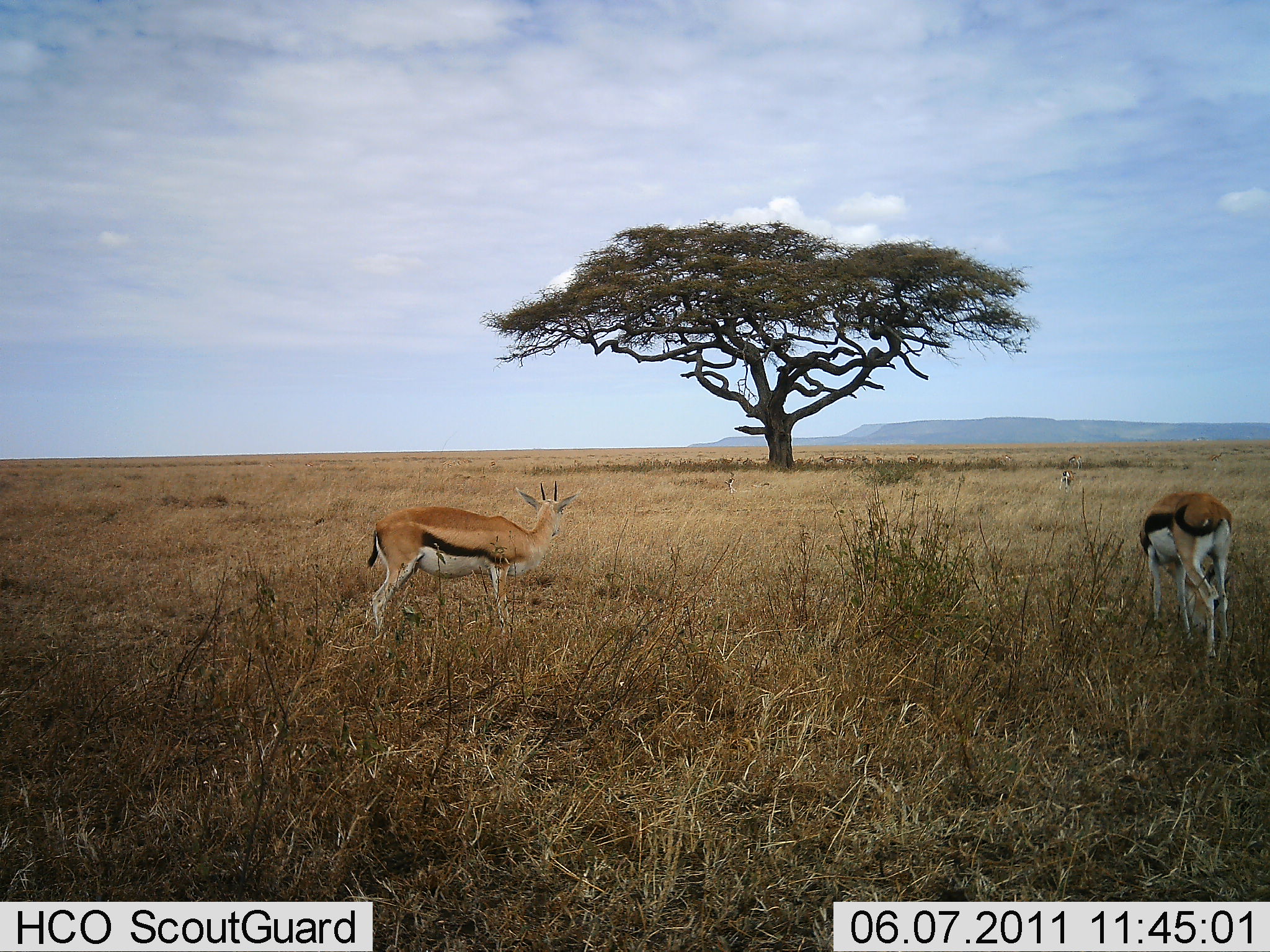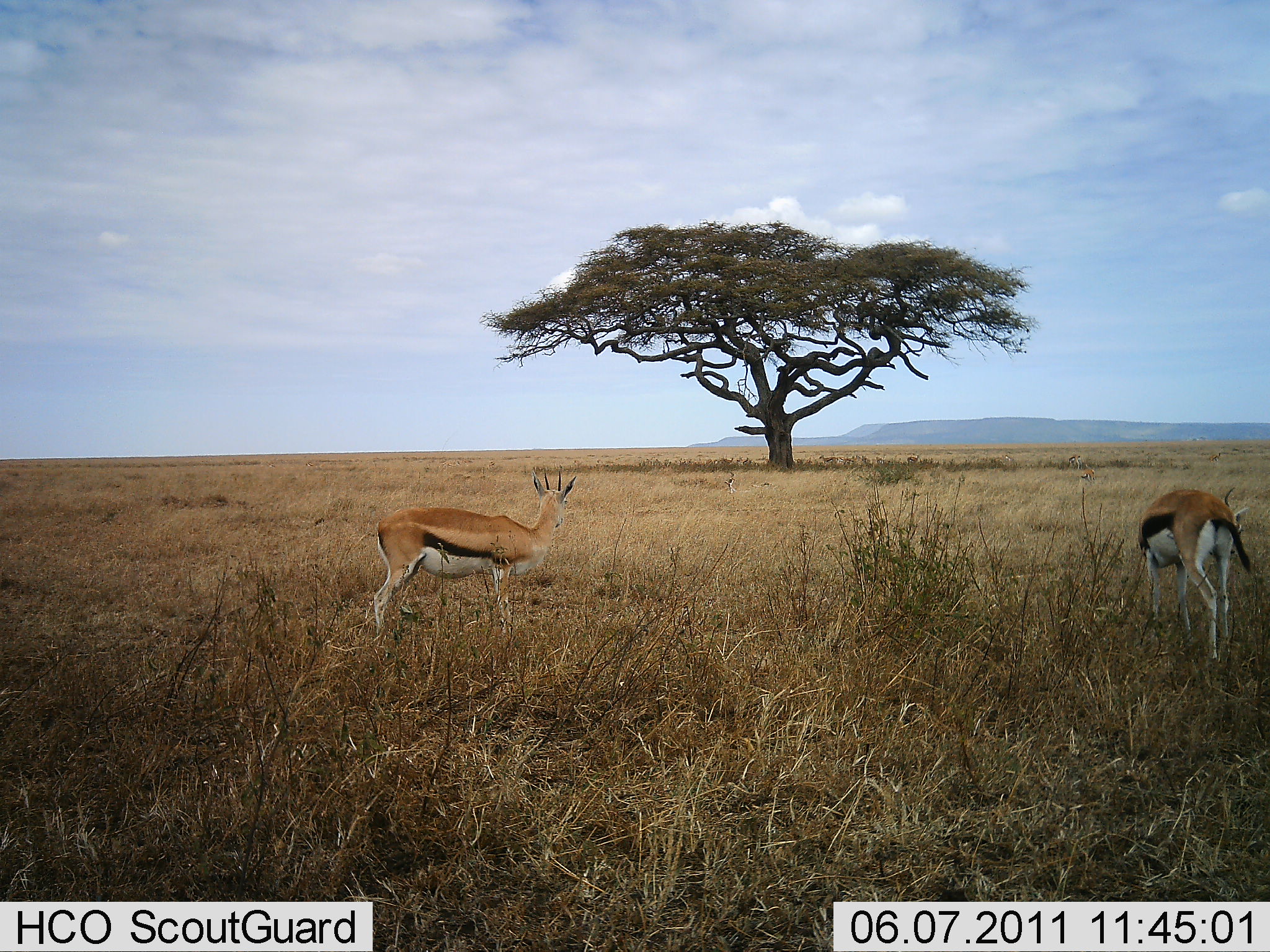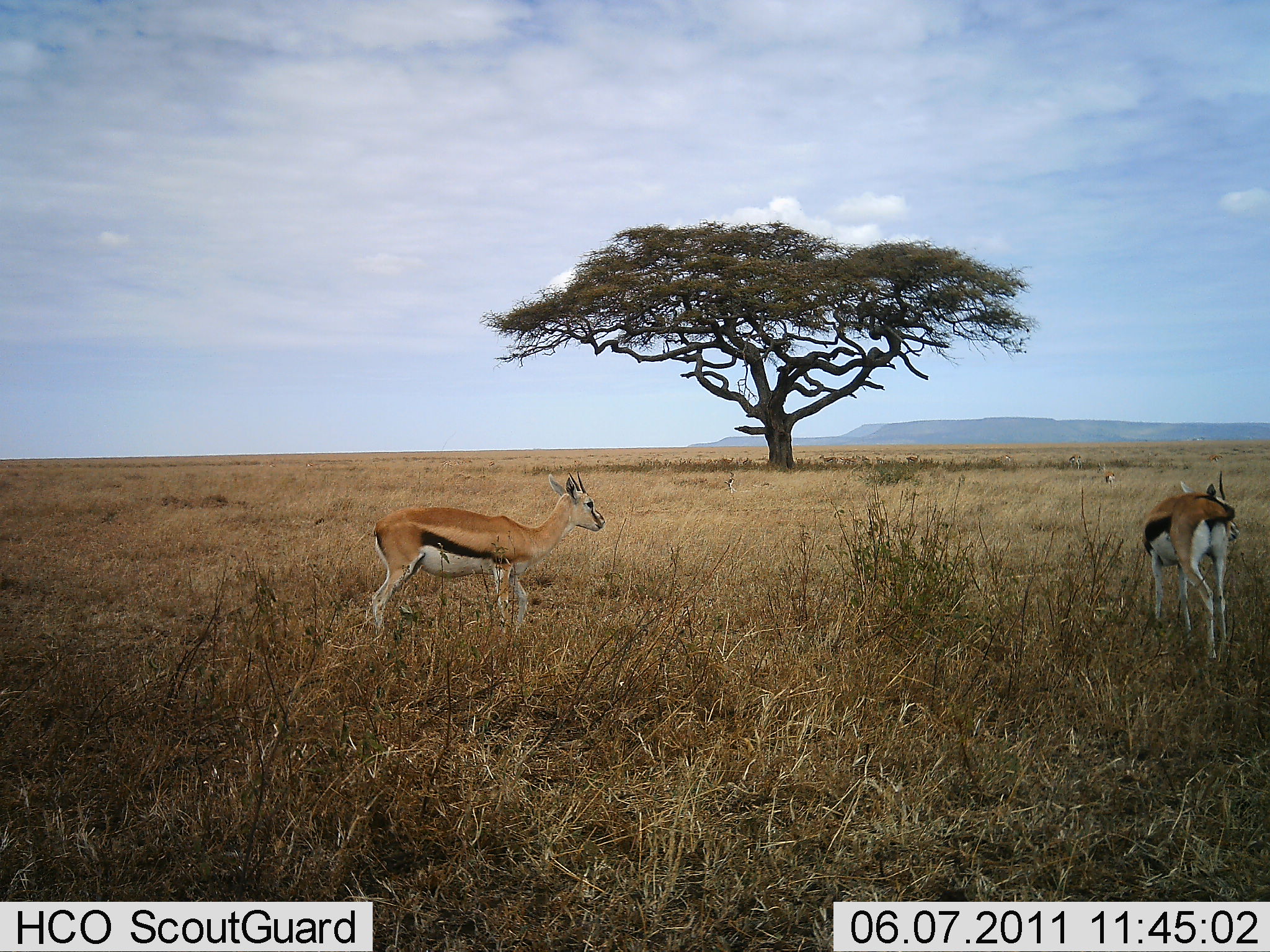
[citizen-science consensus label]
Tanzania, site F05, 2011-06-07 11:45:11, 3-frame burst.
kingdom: Animalia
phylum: Chordata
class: Mammalia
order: Artiodactyla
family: Bovidae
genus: Eudorcas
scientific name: Eudorcas thomsonii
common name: thomson's gazelle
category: gazellethomsons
Gazellethomsons (thomson's gazelle) (Eudorcas thomsonii), count 3. Behavior (volunteer vote fractions): standing 93%, resting 0%, moving 40%, interacting 0%. Young present (vote fraction): 0%. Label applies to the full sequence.